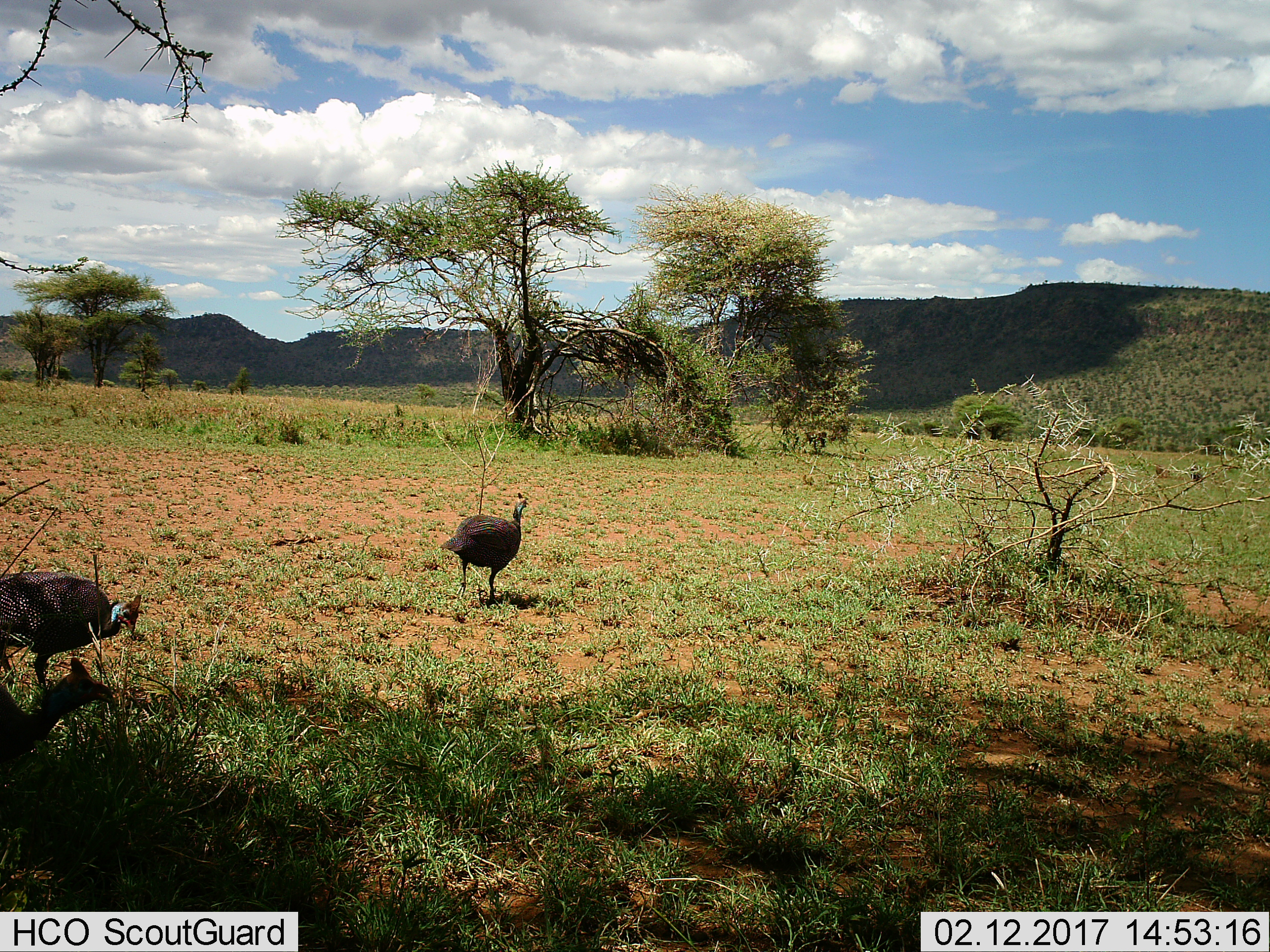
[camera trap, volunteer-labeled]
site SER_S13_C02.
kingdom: Animalia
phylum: Chordata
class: Aves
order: Galliformes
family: Numididae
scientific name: Numididae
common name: guineafowl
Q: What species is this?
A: Guineafowl (Numididae).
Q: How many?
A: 2.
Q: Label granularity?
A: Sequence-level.